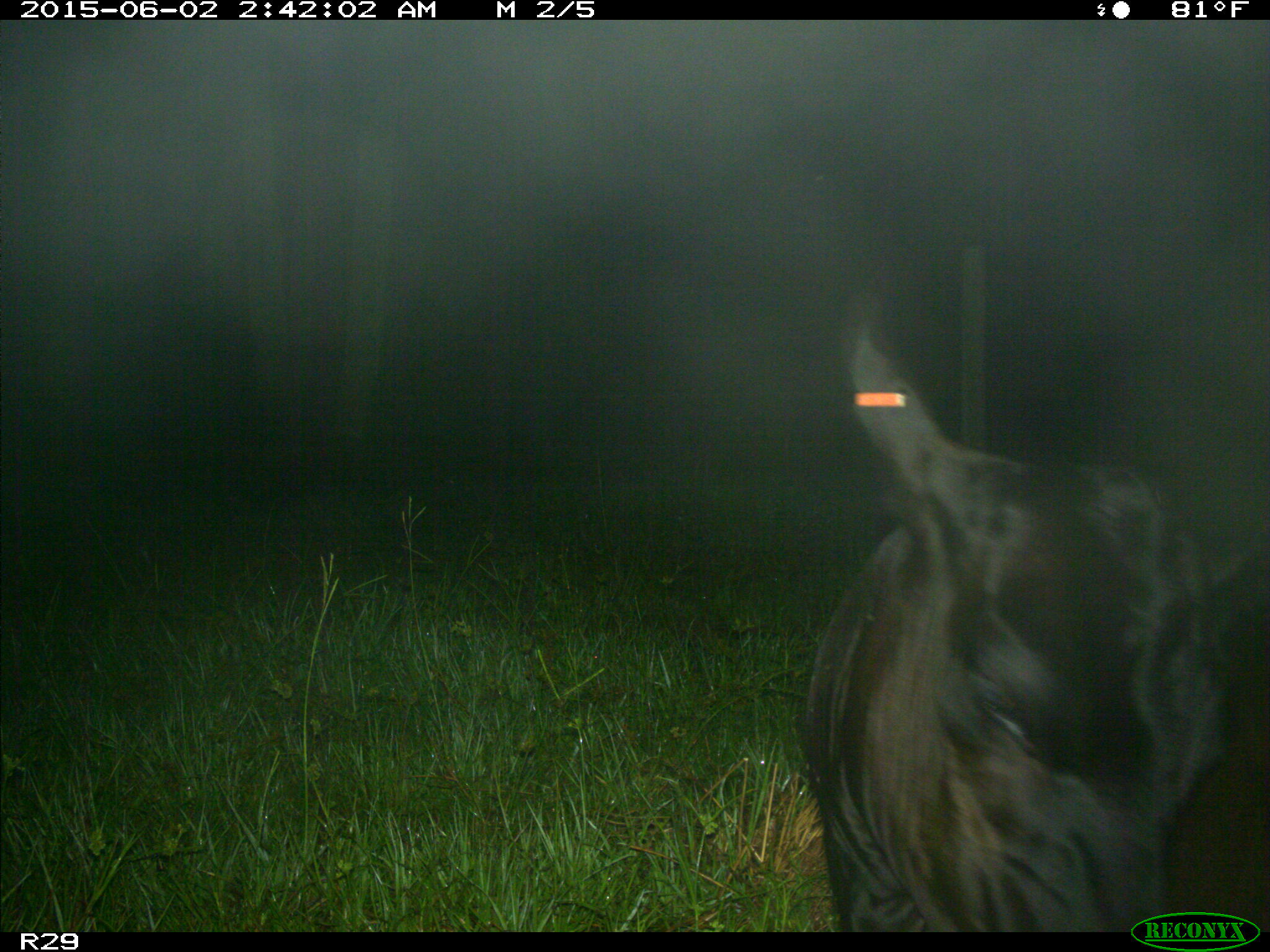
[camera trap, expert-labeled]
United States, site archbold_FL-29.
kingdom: Animalia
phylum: Chordata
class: Mammalia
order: Artiodactyla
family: Bovidae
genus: Bos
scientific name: Bos taurus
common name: domestic cow